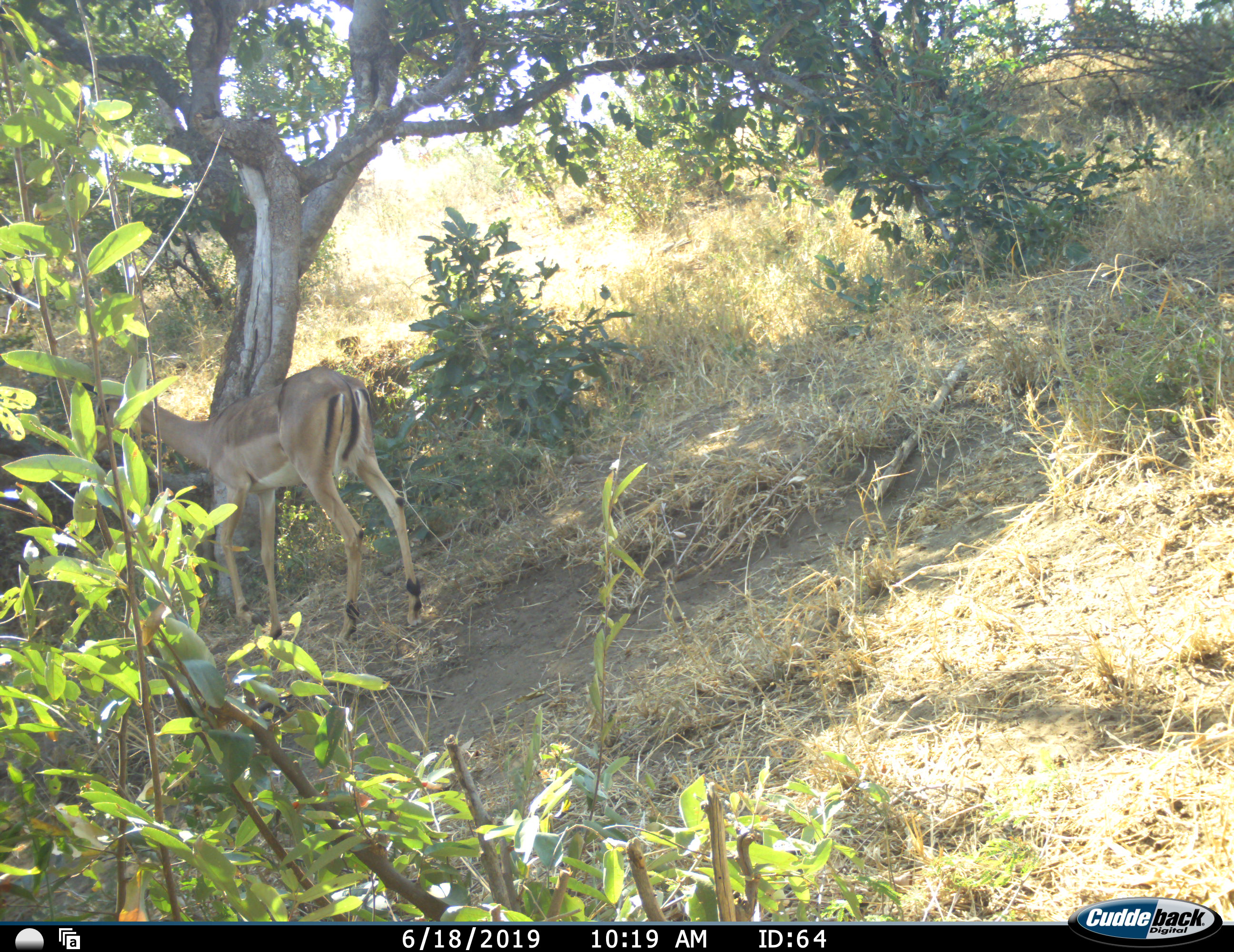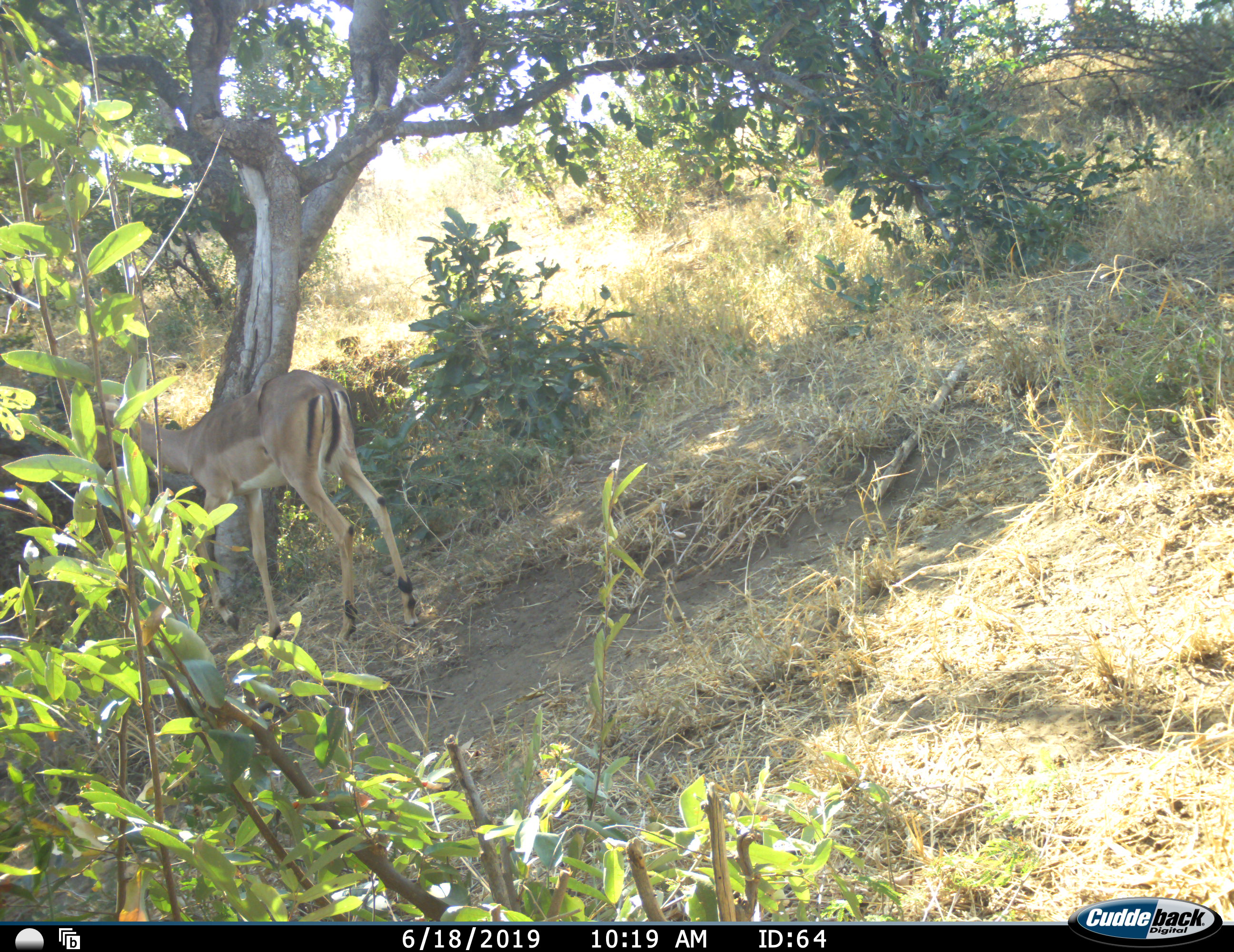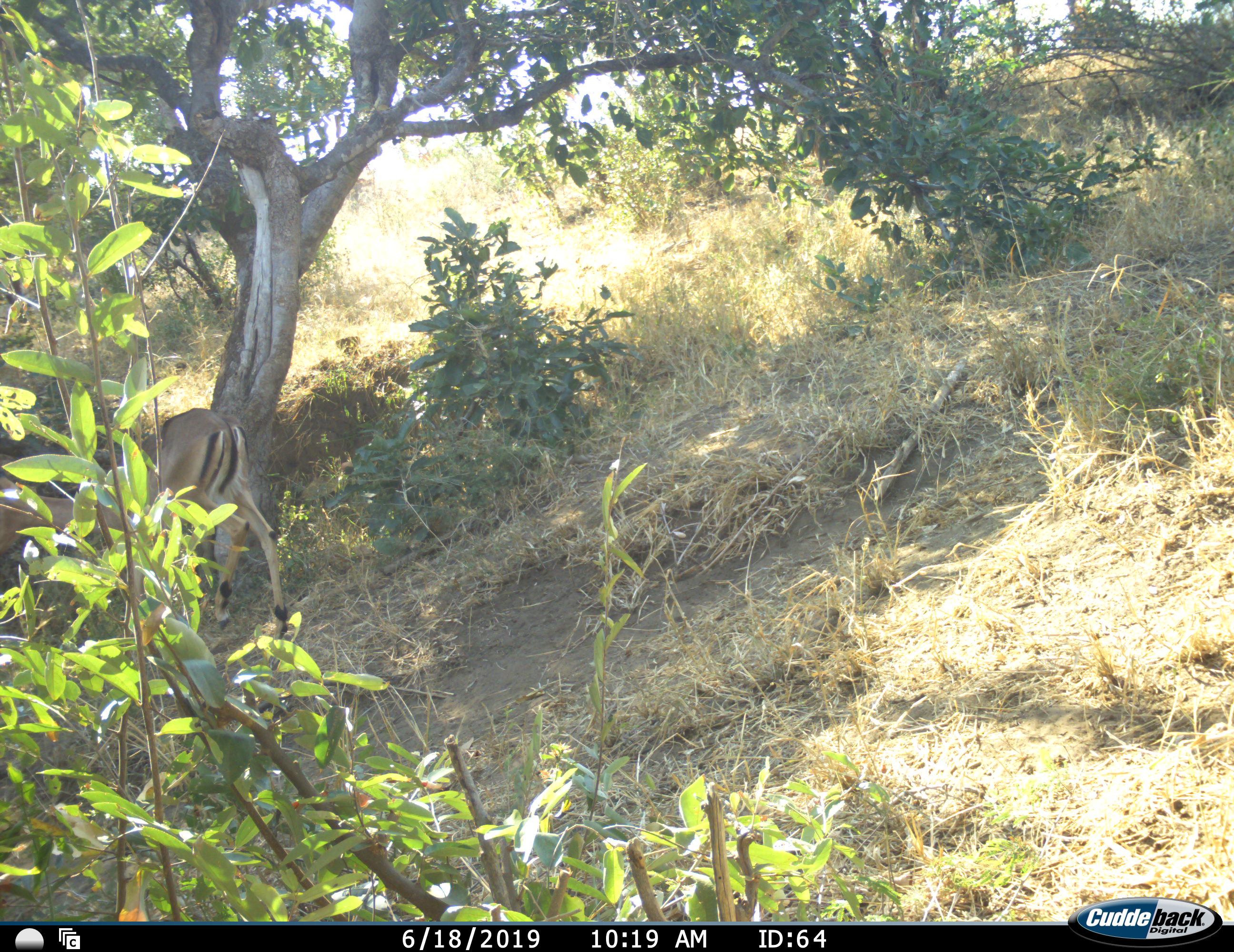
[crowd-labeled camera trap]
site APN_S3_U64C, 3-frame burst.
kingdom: Animalia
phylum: Chordata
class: Mammalia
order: Artiodactyla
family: Bovidae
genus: Aepyceros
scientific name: Aepyceros melampus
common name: impala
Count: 1.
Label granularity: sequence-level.